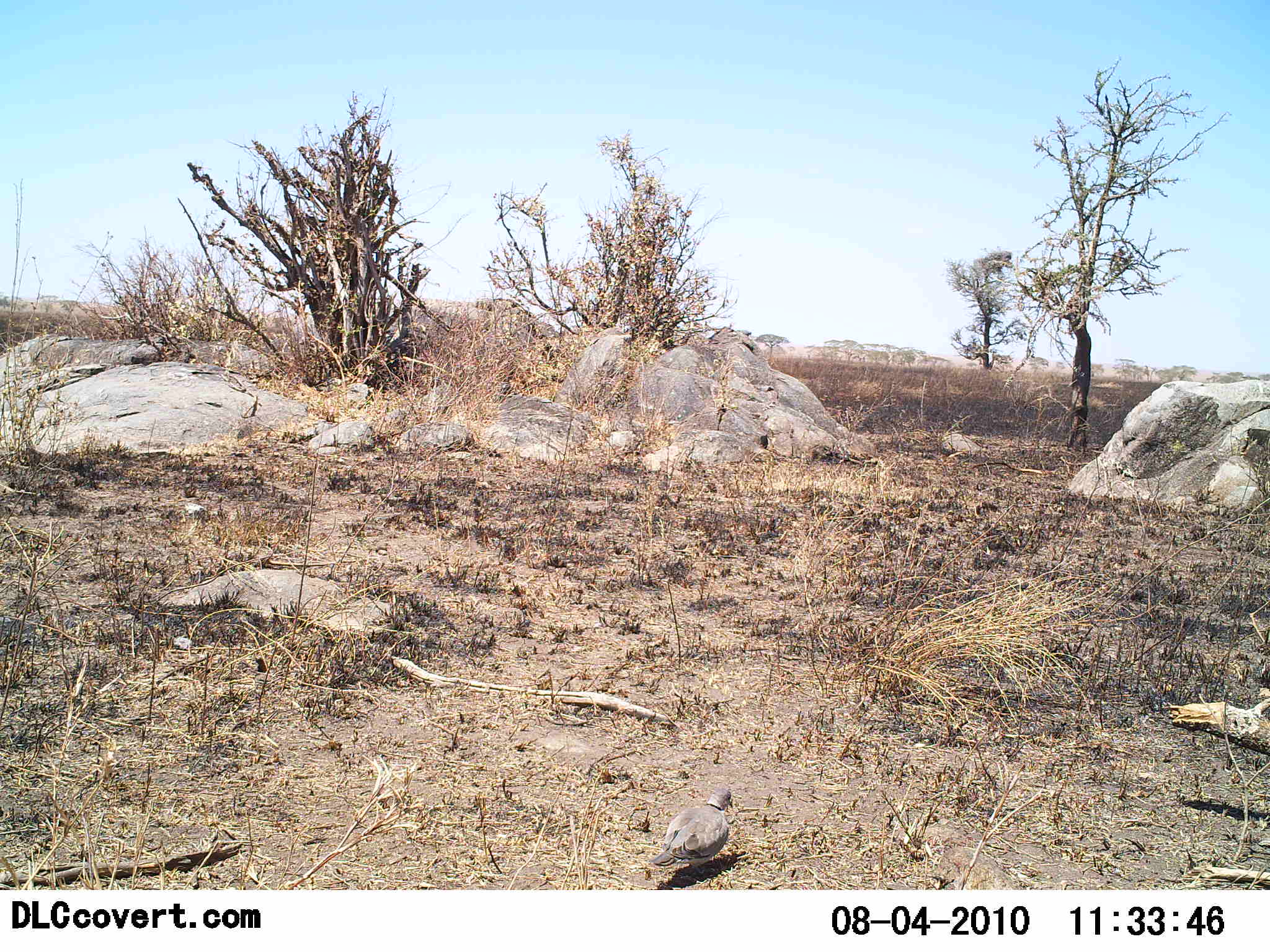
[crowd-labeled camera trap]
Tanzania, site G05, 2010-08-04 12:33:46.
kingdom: Animalia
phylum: Chordata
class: Aves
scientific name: Aves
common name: bird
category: otherbird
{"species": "otherbird (bird) (Aves)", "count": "1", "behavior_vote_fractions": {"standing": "79%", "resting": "0%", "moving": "21%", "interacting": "0%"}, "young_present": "0%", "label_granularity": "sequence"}